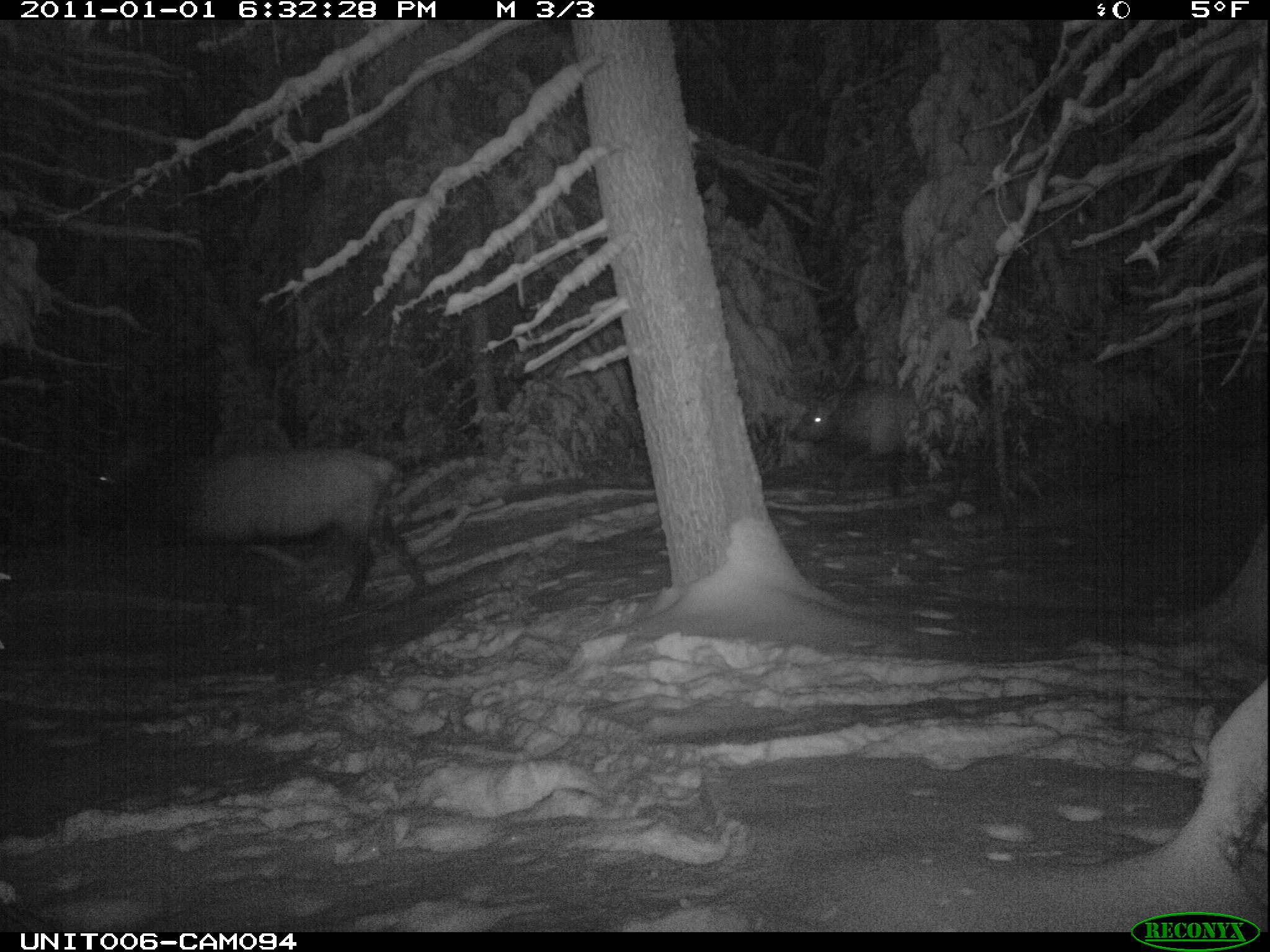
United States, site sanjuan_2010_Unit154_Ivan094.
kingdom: Animalia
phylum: Chordata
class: Mammalia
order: Artiodactyla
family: Cervidae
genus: Cervus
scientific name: Cervus elaphus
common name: red deer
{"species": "Cervus elaphus (red deer)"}